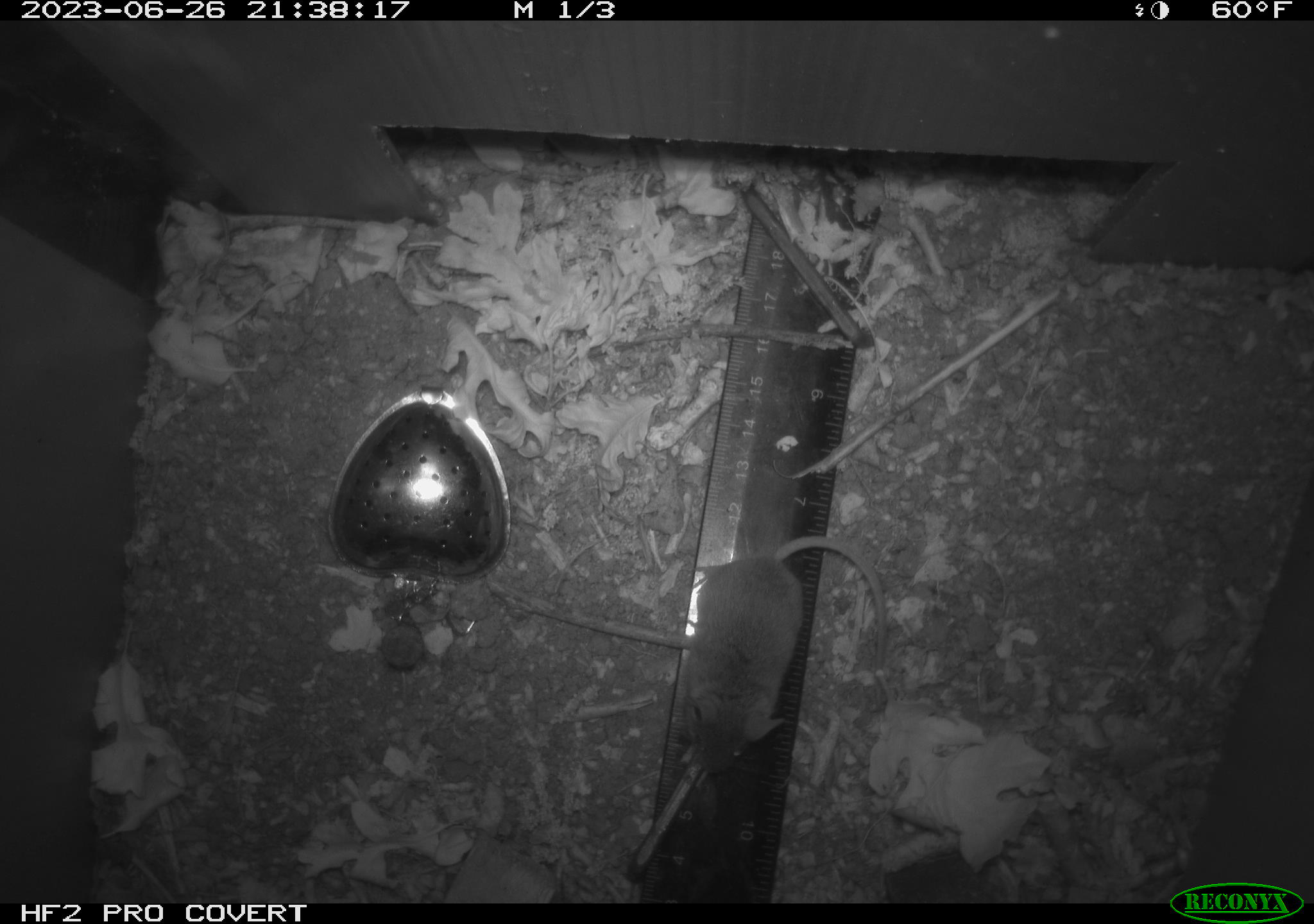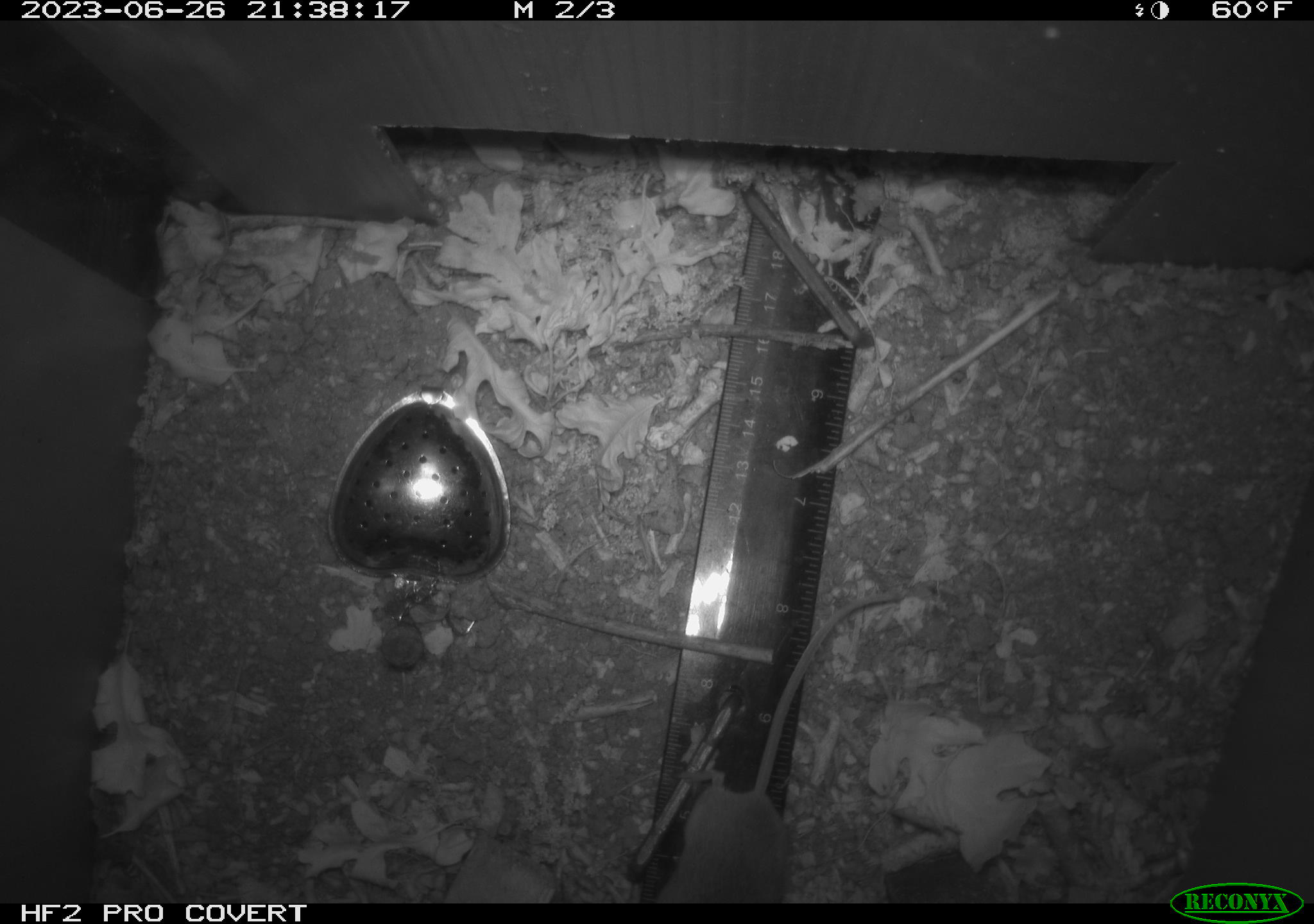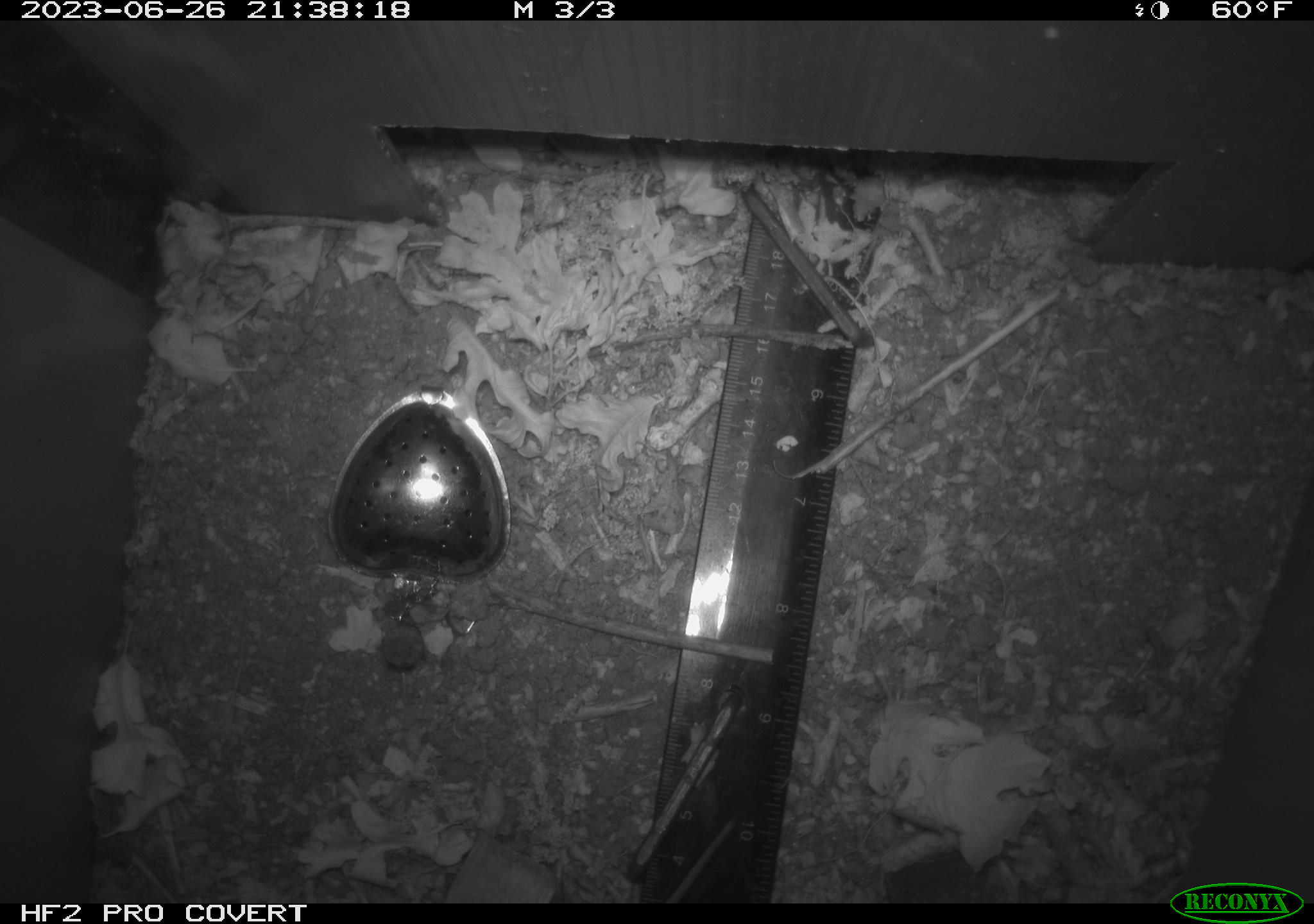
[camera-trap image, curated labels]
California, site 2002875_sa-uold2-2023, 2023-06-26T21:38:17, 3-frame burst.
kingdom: Animalia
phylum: Chordata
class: Mammalia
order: Rodentia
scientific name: Rodentia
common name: mouse species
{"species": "mouse species (Rodentia)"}